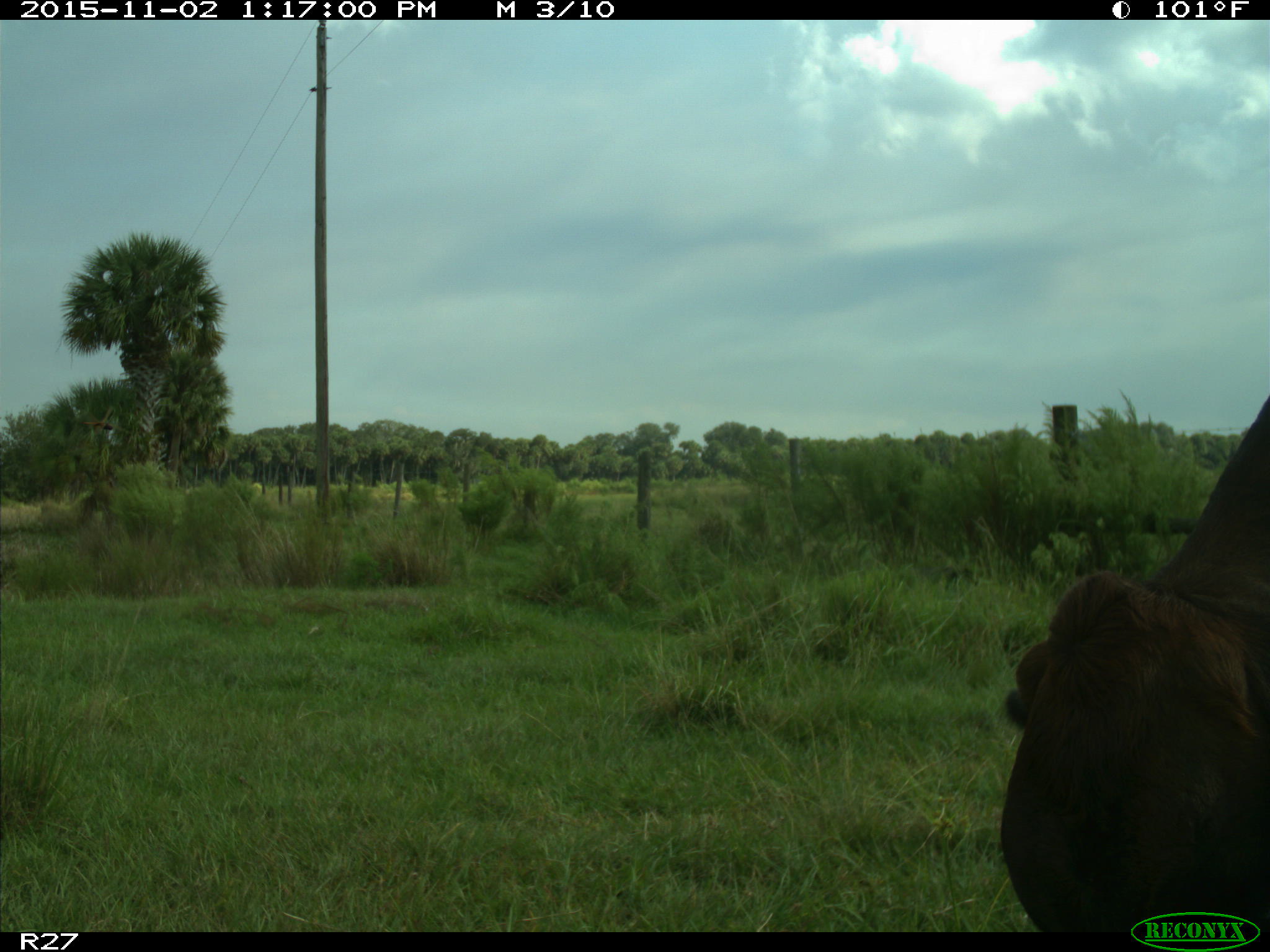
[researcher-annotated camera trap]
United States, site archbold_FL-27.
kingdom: Animalia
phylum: Chordata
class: Mammalia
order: Artiodactyla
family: Bovidae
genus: Bos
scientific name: Bos taurus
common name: domestic cow